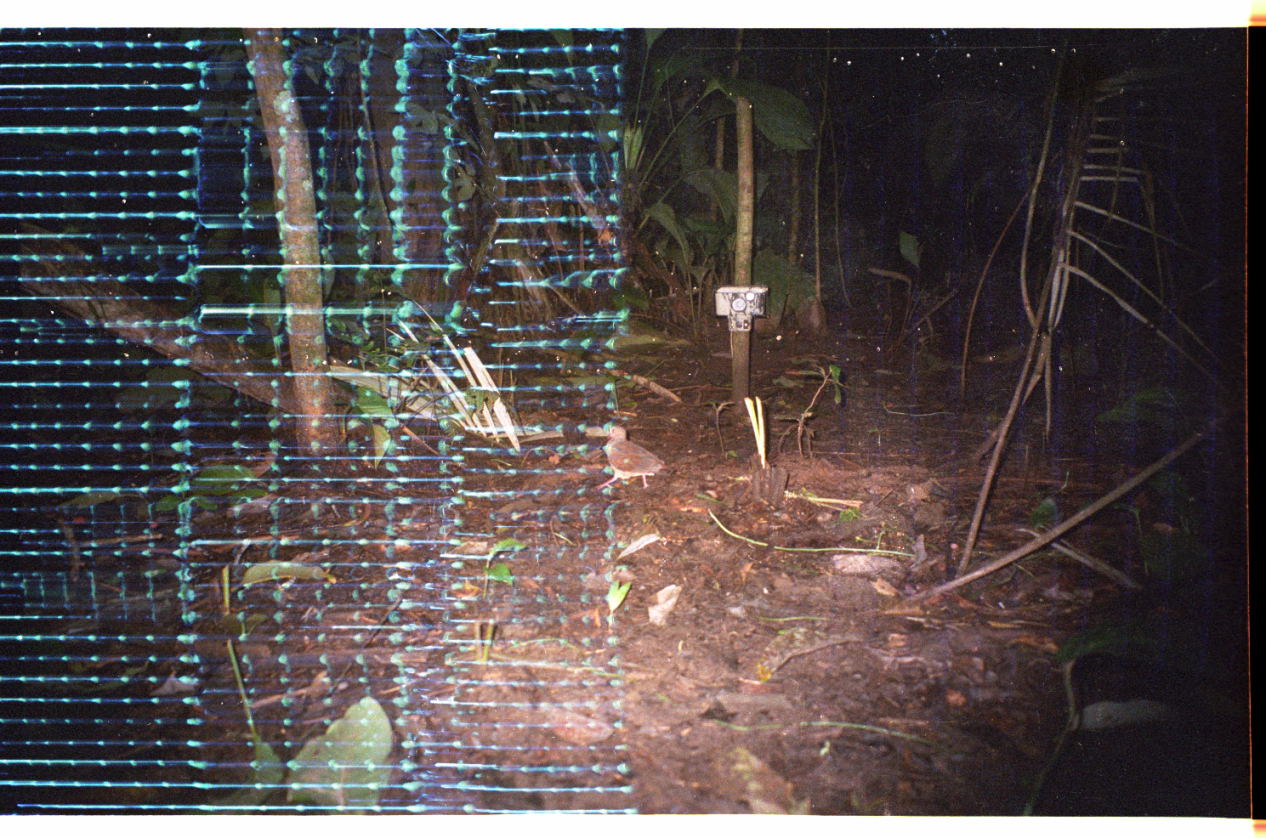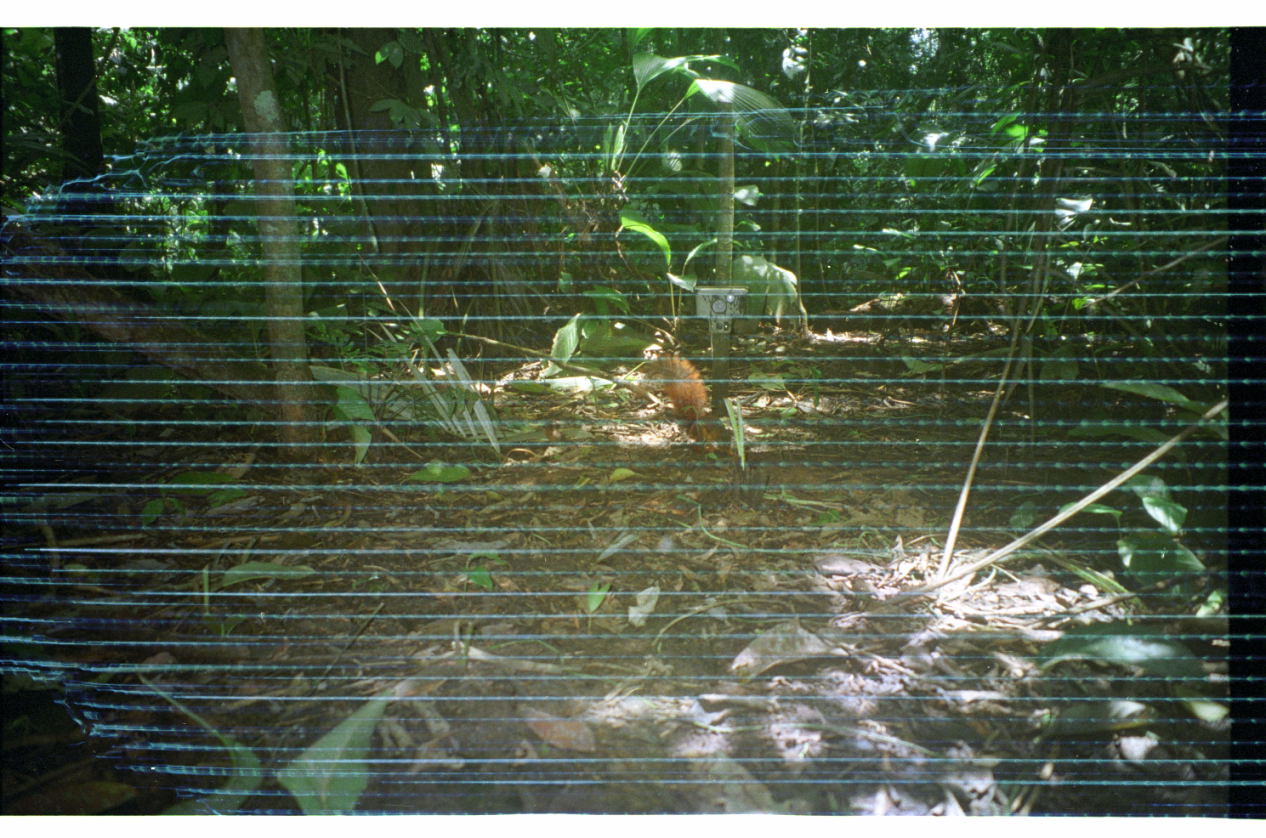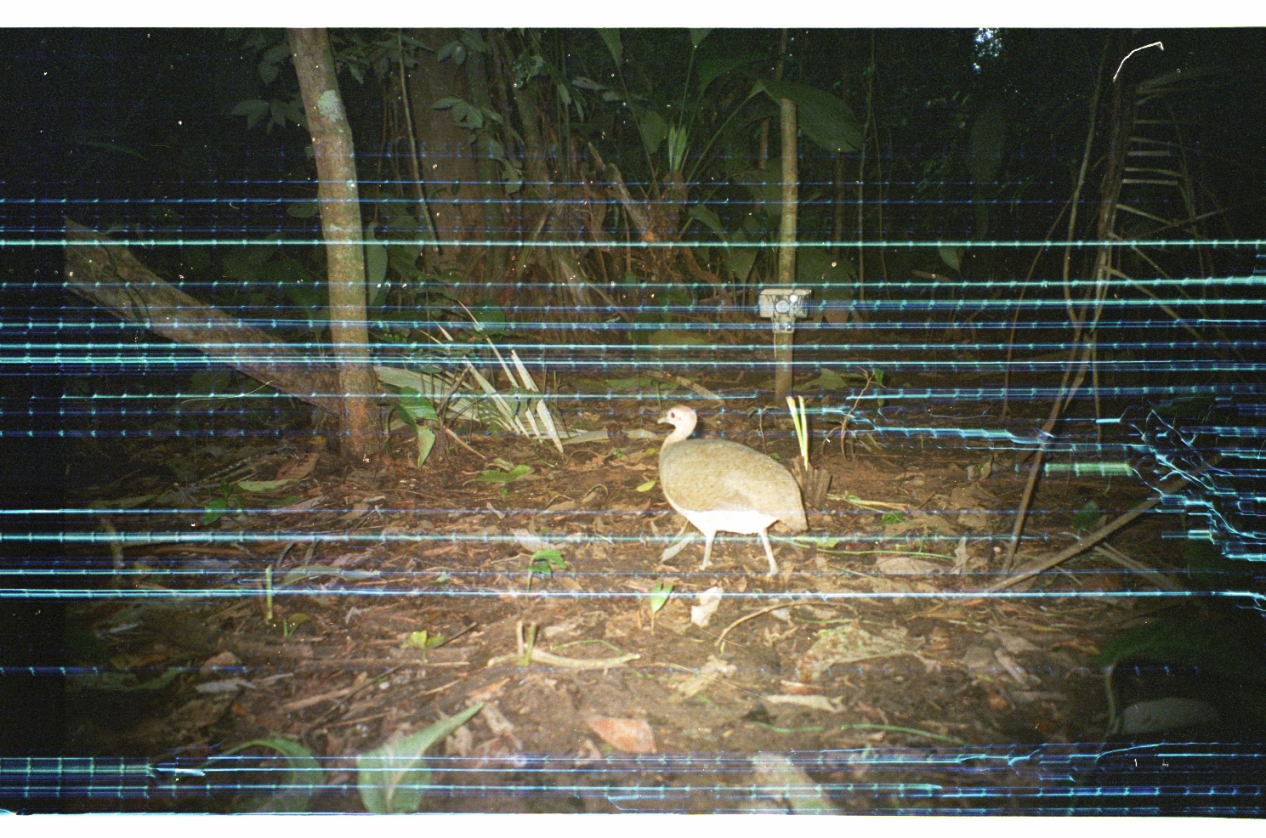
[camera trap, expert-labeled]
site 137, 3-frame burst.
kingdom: Animalia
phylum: Chordata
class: Aves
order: Columbiformes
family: Columbidae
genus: Geotrygon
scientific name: Geotrygon montana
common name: ruddy quail-dove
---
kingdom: Animalia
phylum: Chordata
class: Mammalia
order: Rodentia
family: Sciuridae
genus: Sciurus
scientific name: Sciurus spadiceus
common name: southern amazon red squirrel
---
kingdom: Animalia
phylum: Chordata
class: Aves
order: Tinamiformes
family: Tinamidae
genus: Tinamus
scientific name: Tinamus major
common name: great tinamou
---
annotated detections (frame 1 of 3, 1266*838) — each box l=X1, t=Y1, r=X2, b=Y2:
geotrygon montana: l=591, t=425, r=667, b=491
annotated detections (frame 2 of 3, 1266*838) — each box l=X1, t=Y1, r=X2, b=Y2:
sciurus spadiceus: l=636, t=352, r=732, b=455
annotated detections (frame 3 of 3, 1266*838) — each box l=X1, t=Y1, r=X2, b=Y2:
tinamus major: l=656, t=405, r=808, b=582